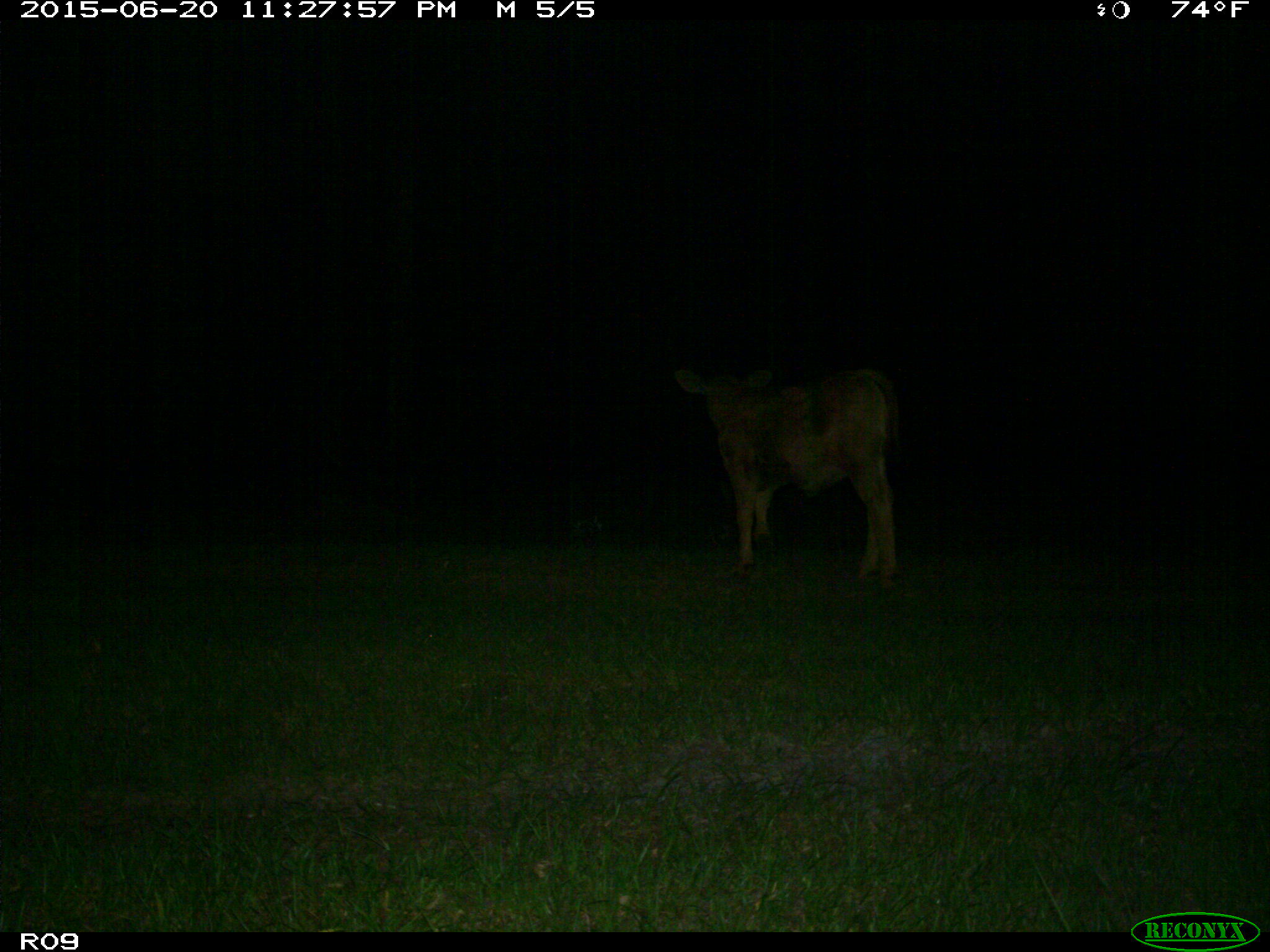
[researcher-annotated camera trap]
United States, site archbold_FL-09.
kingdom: Animalia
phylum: Chordata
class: Mammalia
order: Artiodactyla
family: Bovidae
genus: Bos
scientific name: Bos taurus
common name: domestic cow